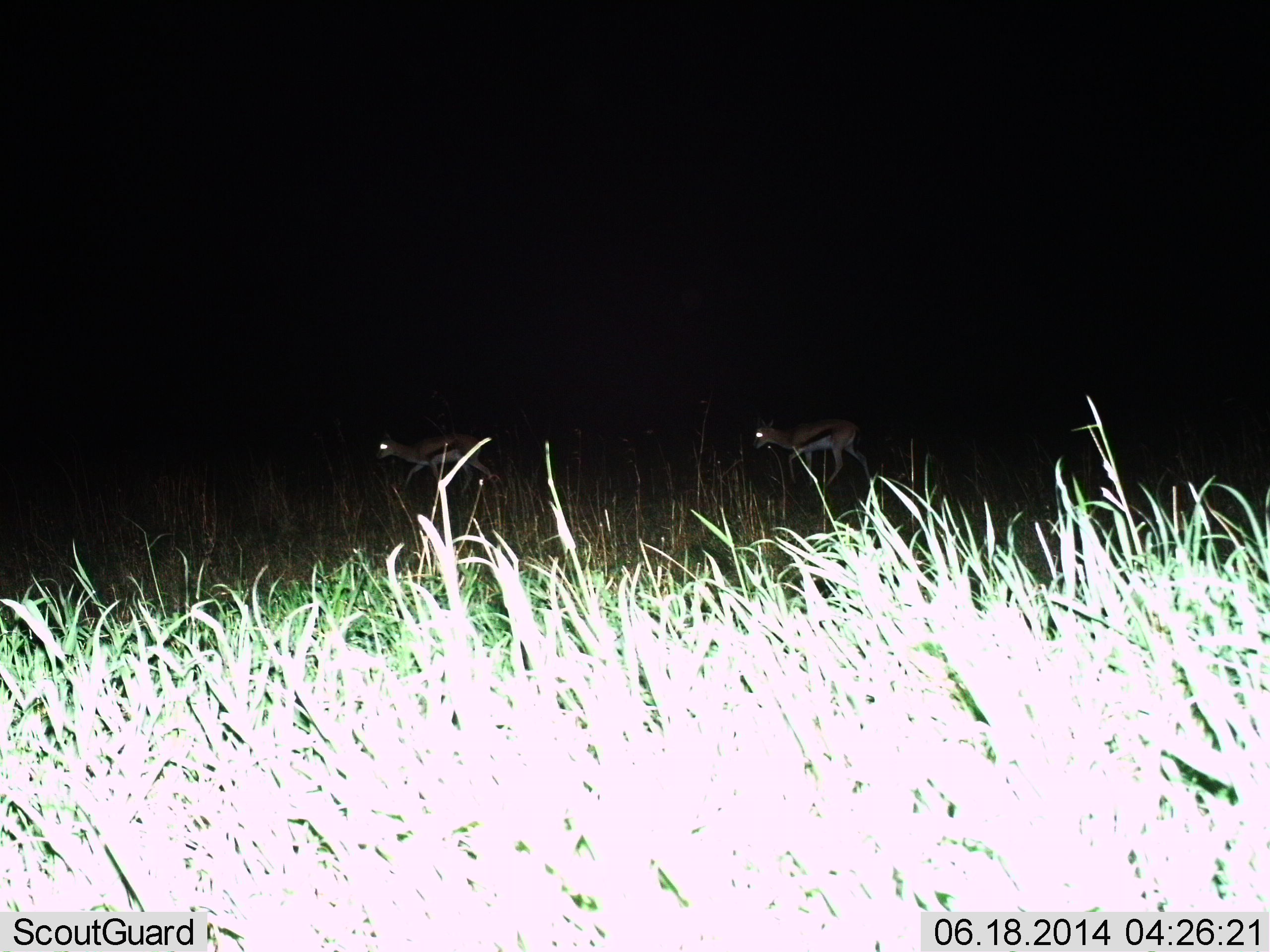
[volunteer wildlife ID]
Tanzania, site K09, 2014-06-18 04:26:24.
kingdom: Animalia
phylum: Chordata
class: Mammalia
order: Artiodactyla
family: Bovidae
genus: Eudorcas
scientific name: Eudorcas thomsonii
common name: thomson's gazelle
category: gazellethomsons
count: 2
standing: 0%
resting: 0%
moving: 100%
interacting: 0%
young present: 0%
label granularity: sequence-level